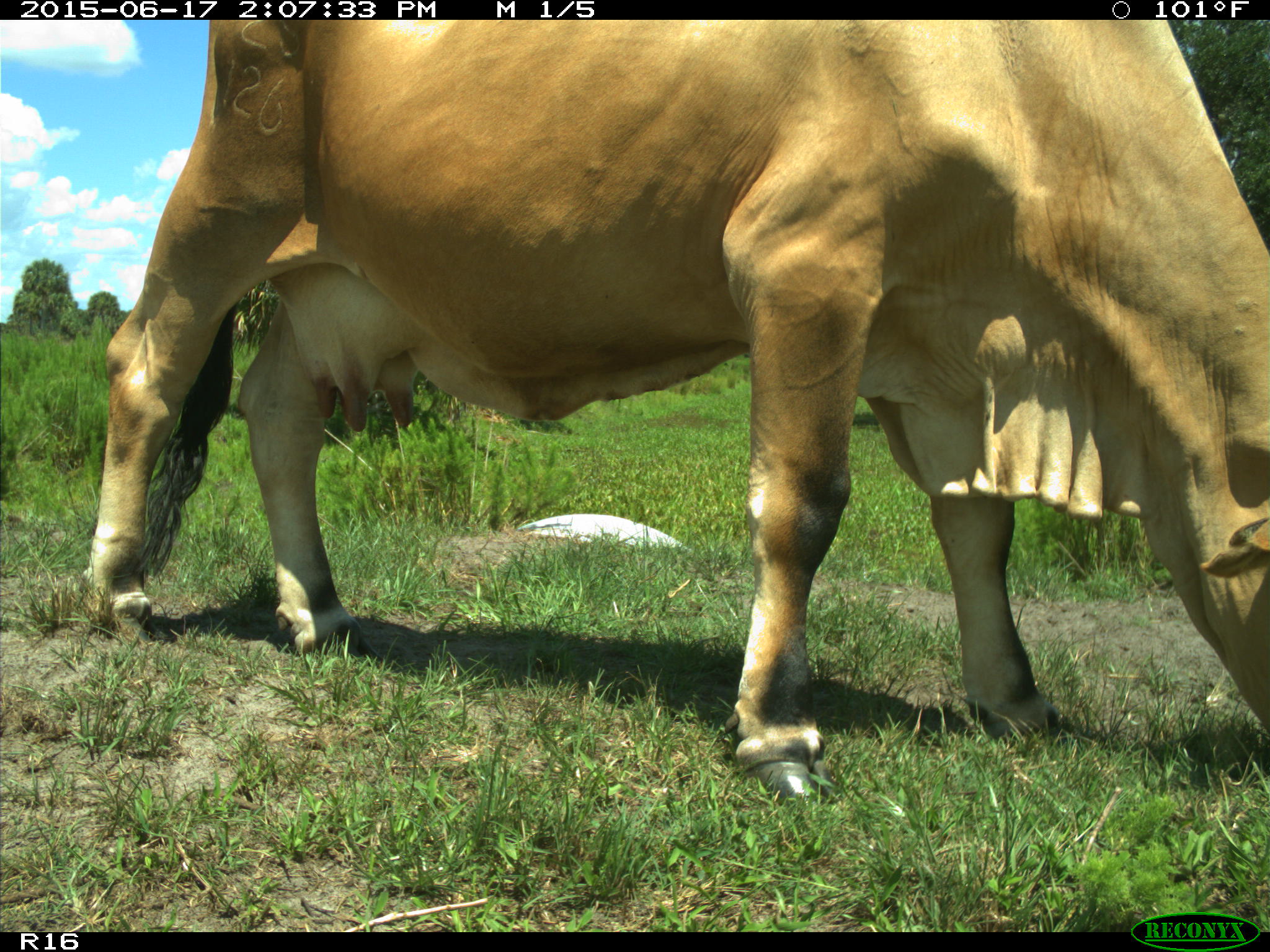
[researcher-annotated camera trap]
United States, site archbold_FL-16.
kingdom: Animalia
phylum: Chordata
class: Mammalia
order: Artiodactyla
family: Bovidae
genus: Bos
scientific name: Bos taurus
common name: domestic cow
Bos taurus (domestic cow).